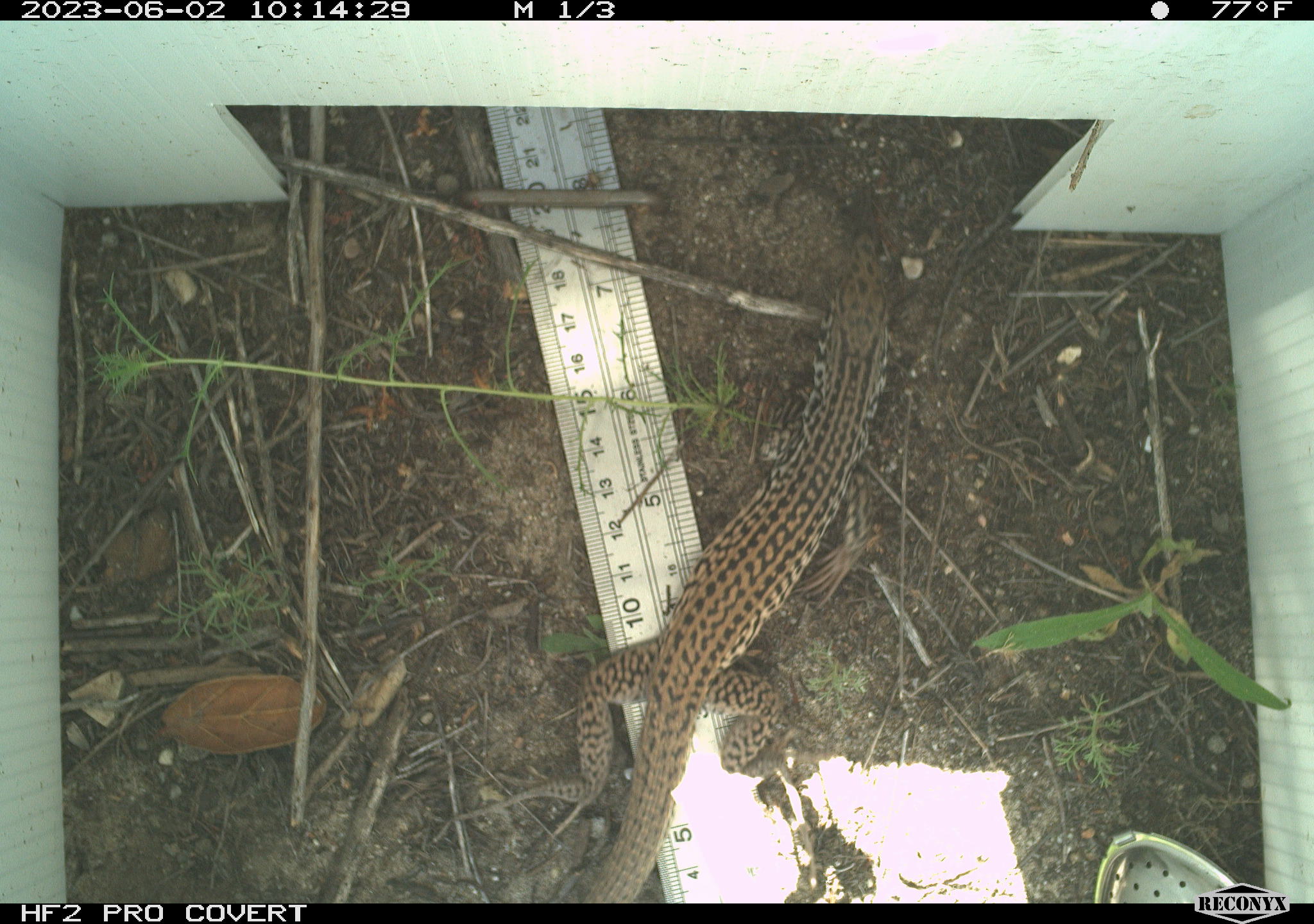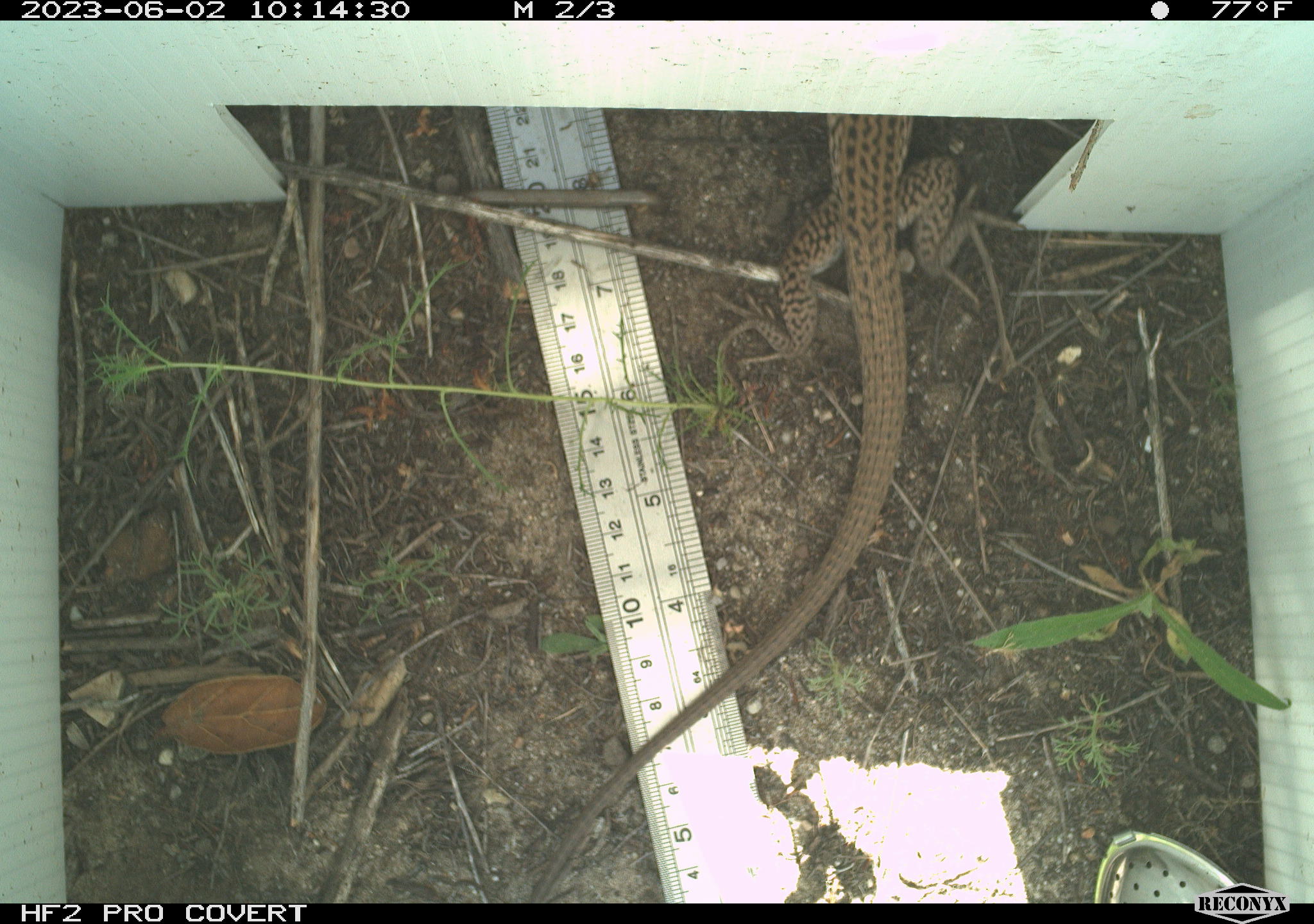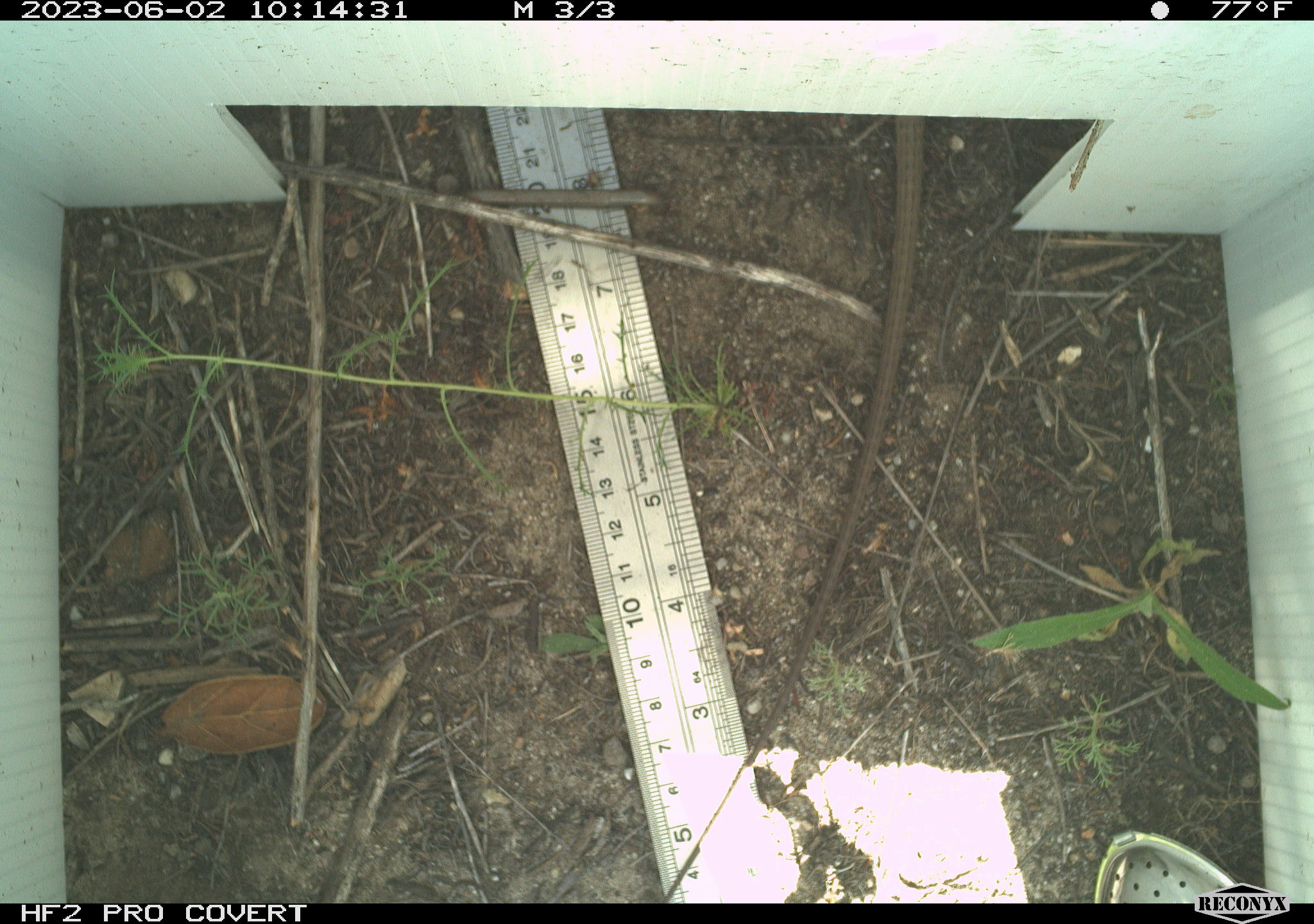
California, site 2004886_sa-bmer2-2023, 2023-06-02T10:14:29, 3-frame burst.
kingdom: Animalia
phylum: Chordata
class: Reptilia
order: Squamata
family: Teiidae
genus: Aspidoscelis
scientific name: Aspidoscelis tigris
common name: western whiptail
Western whiptail (Aspidoscelis tigris).